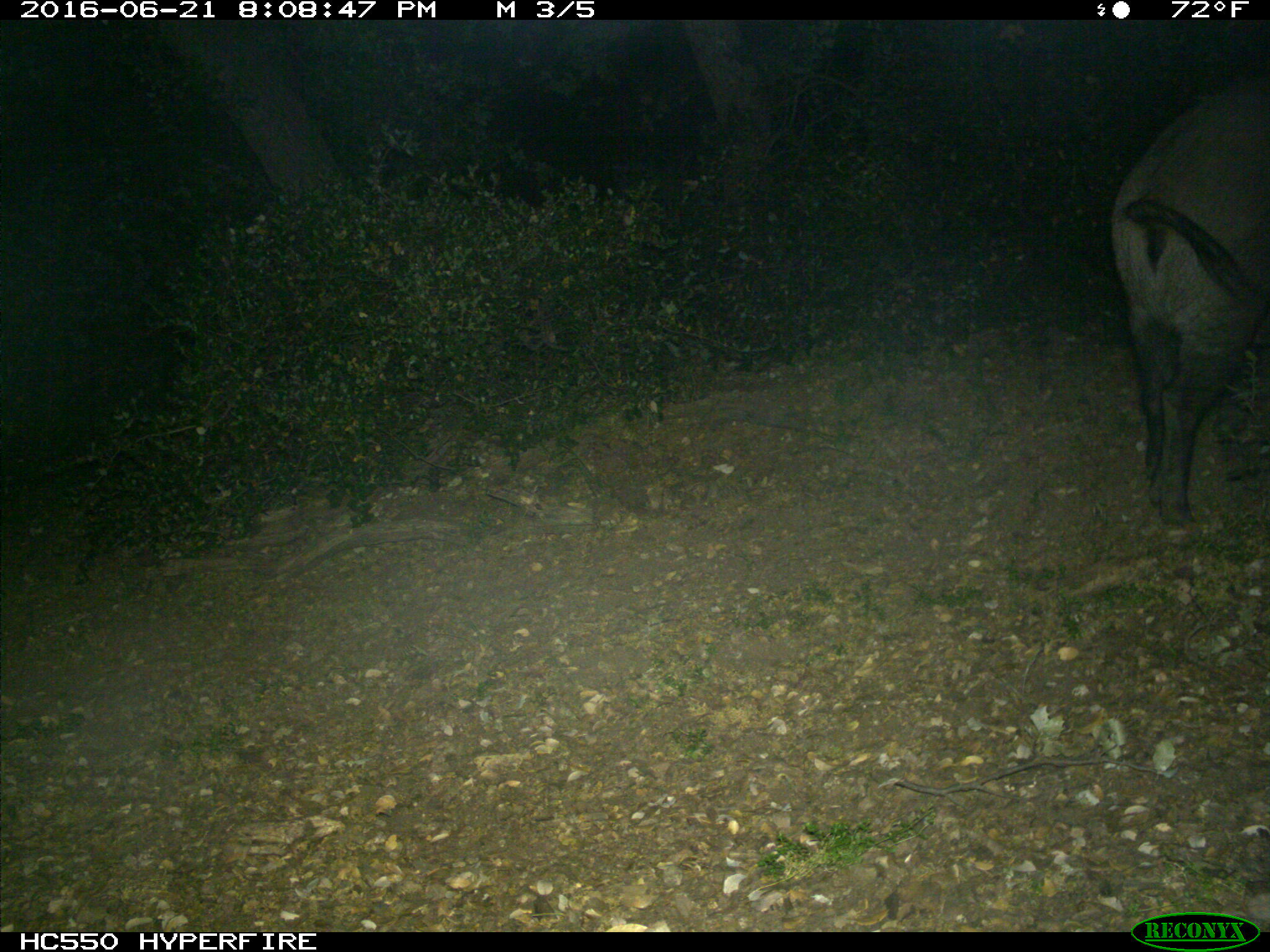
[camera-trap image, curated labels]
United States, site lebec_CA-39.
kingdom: Animalia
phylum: Chordata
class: Mammalia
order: Artiodactyla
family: Suidae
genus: Sus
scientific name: Sus scrofa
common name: wild boar